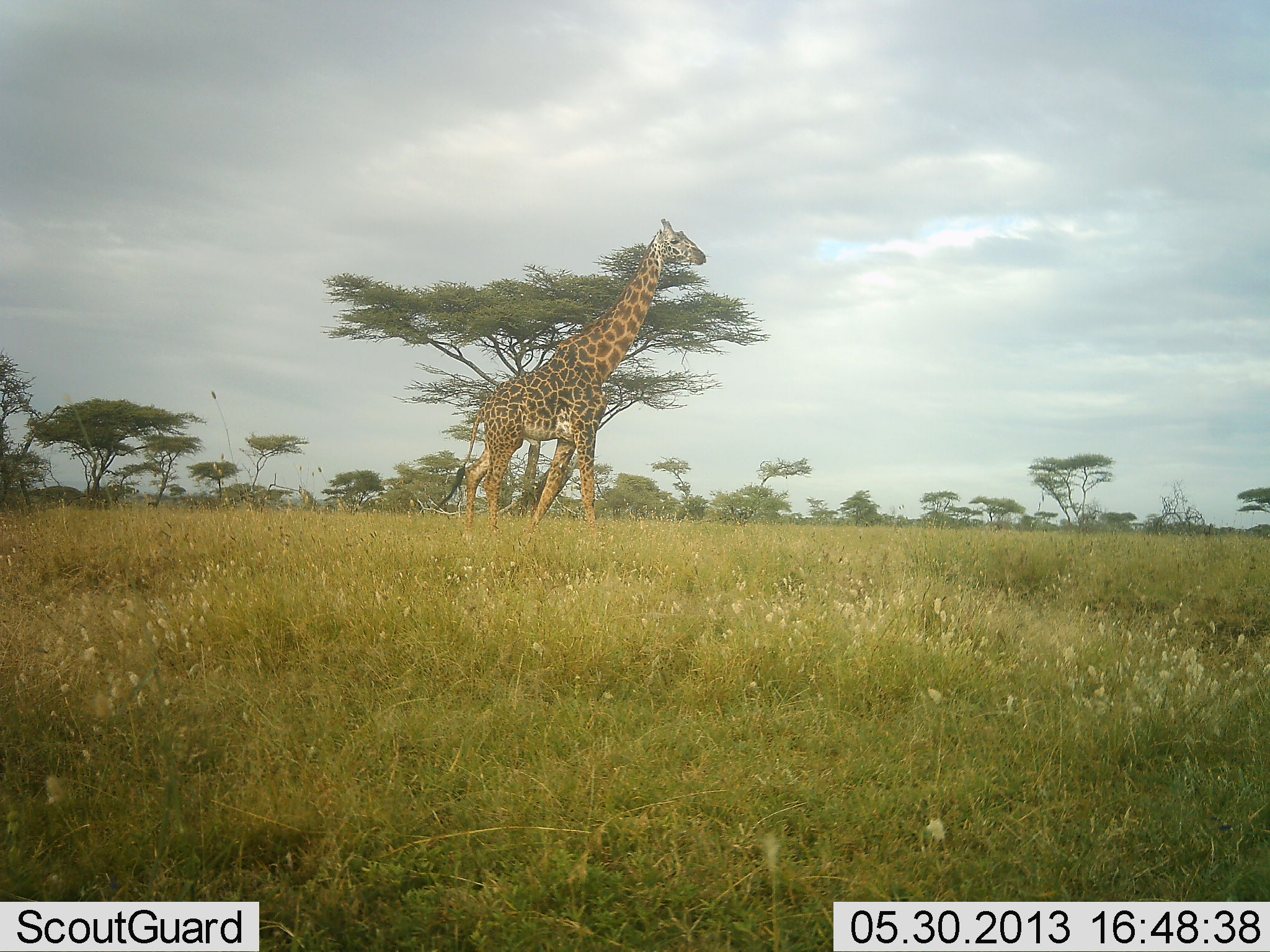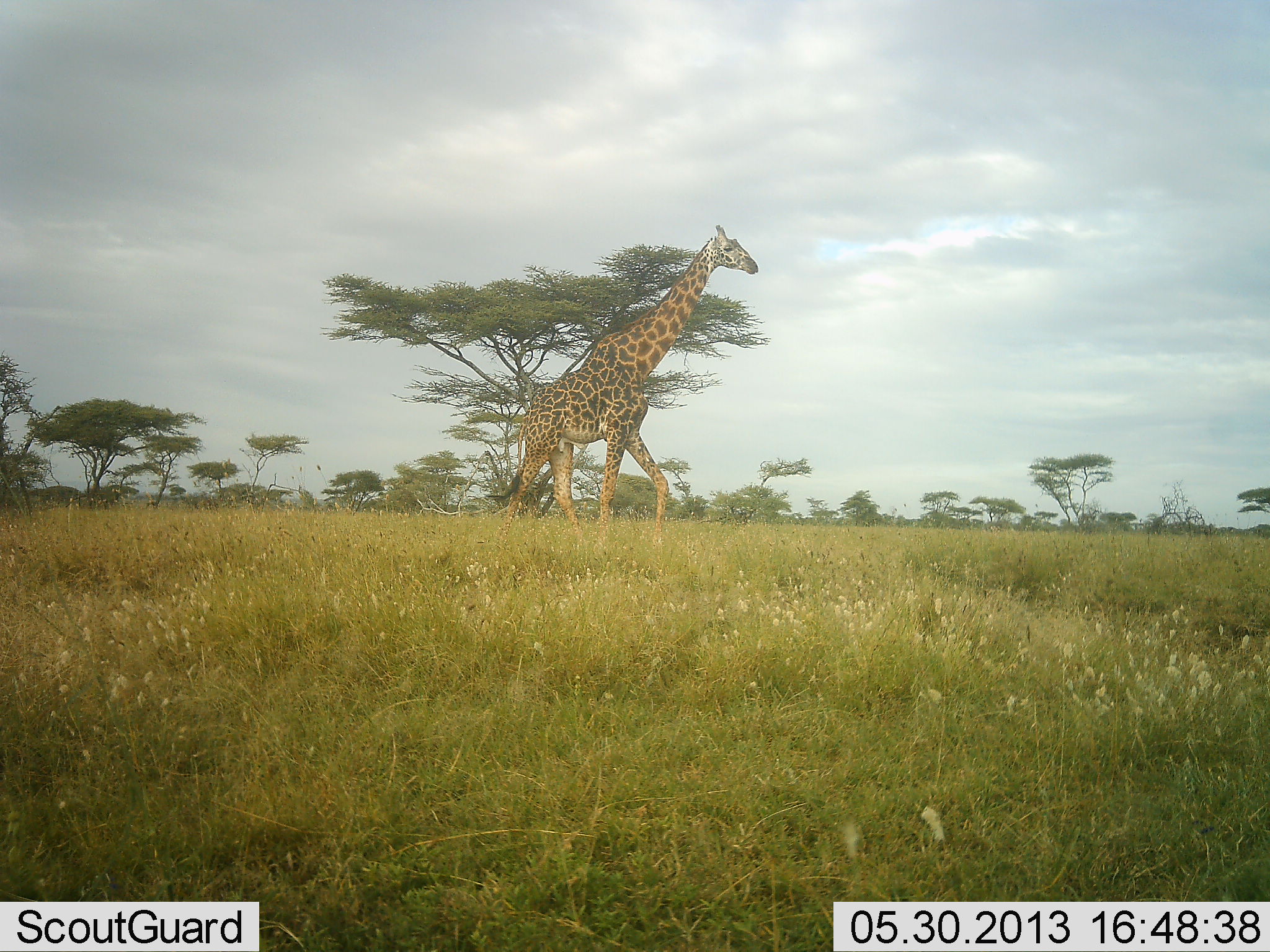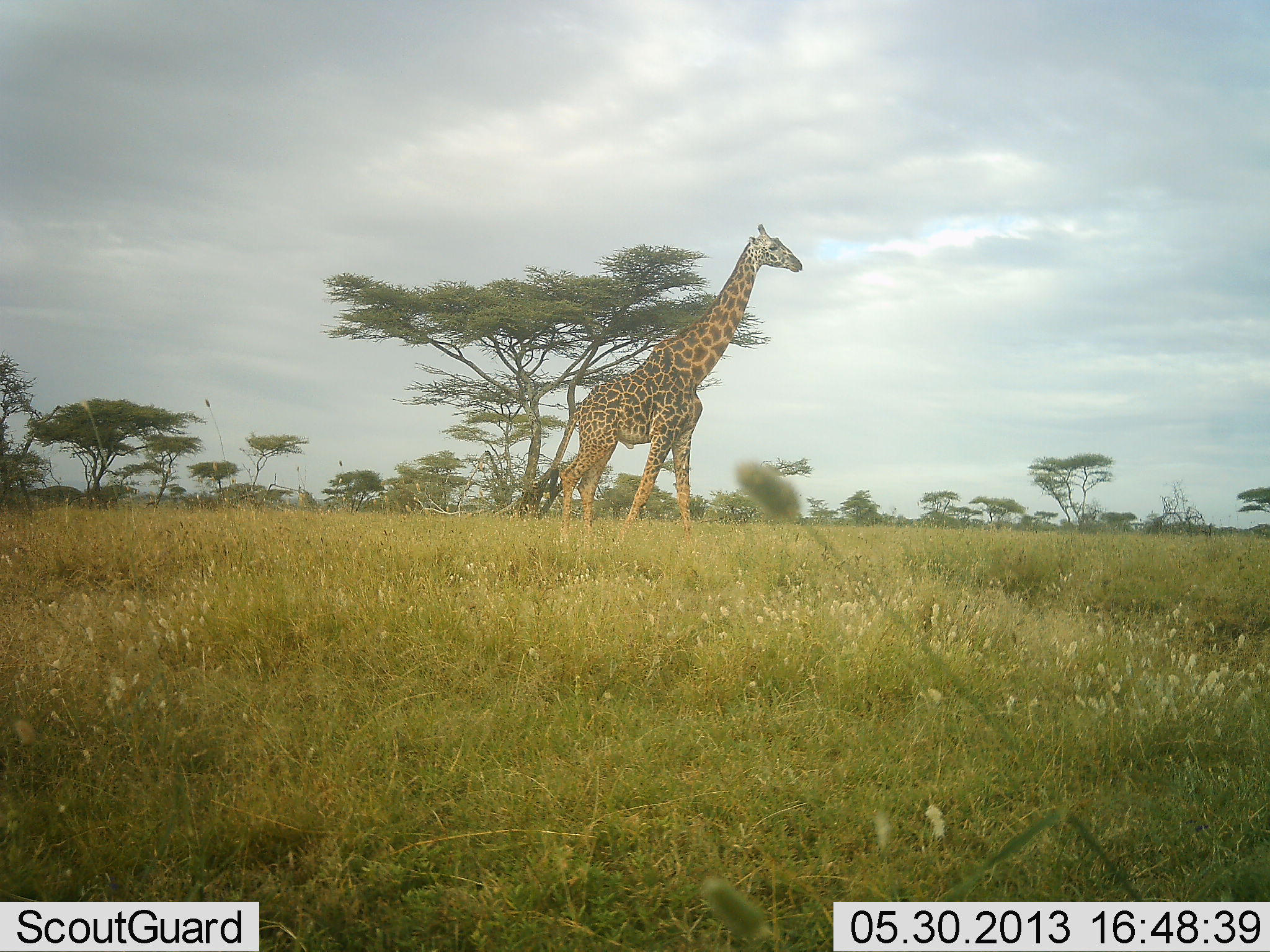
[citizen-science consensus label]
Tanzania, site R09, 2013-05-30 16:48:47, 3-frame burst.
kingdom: Animalia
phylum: Chordata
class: Mammalia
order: Artiodactyla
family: Giraffidae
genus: Giraffa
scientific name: Giraffa camelopardalis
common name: giraffe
Giraffe (Giraffa camelopardalis), count 1. Behavior (volunteer vote fractions): standing 3%, resting 0%, moving 97%, interacting 3%. Young present (vote fraction): 0%. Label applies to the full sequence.